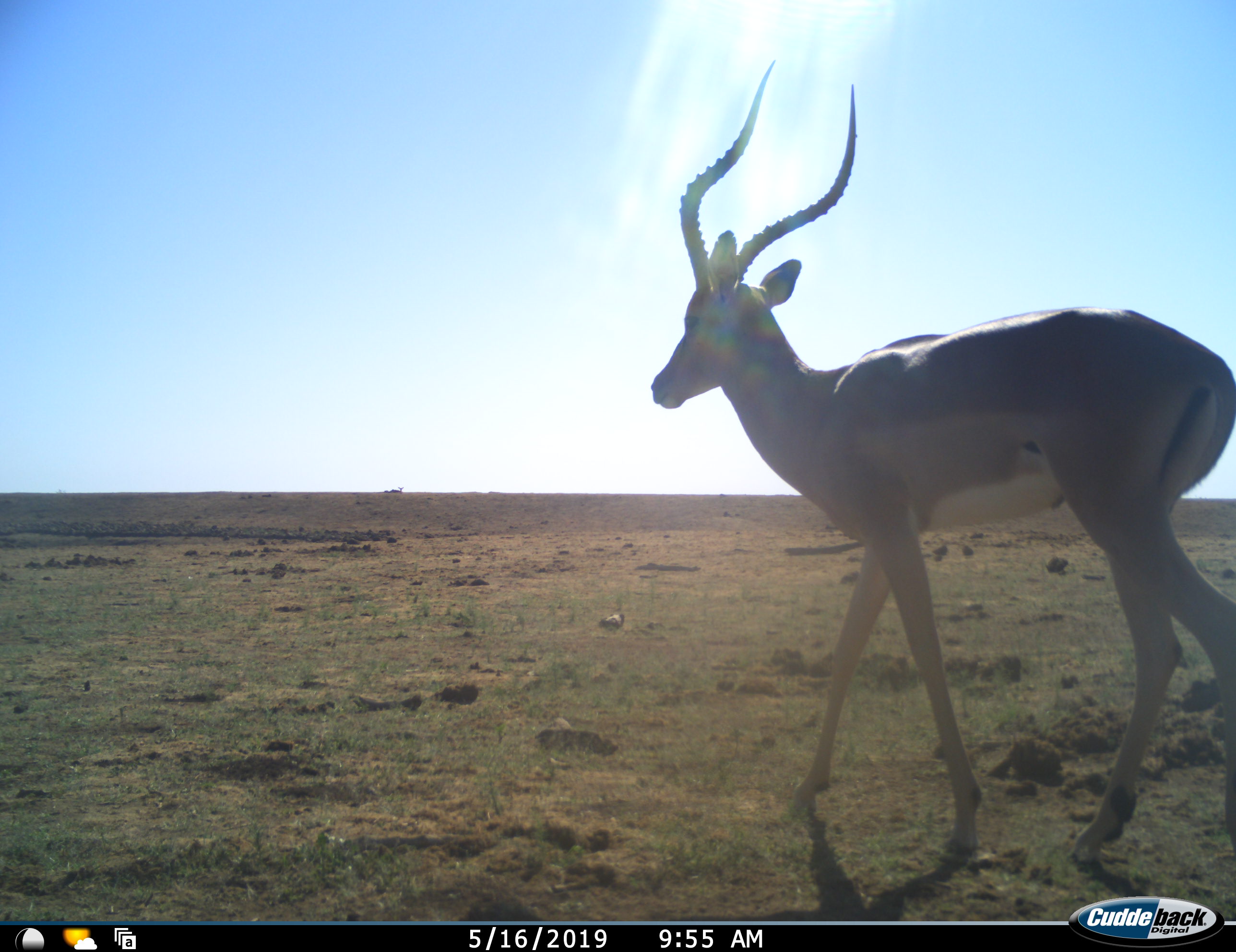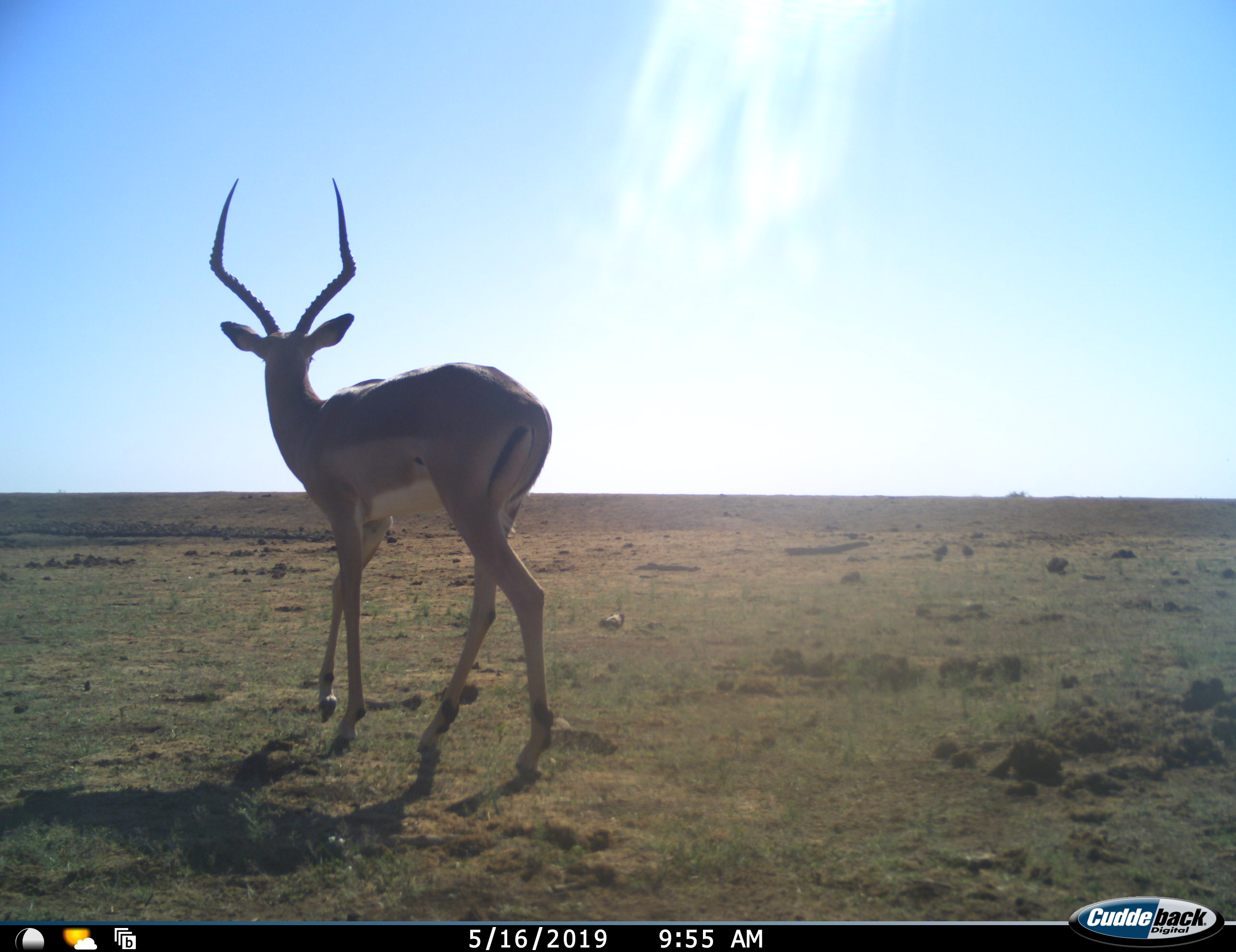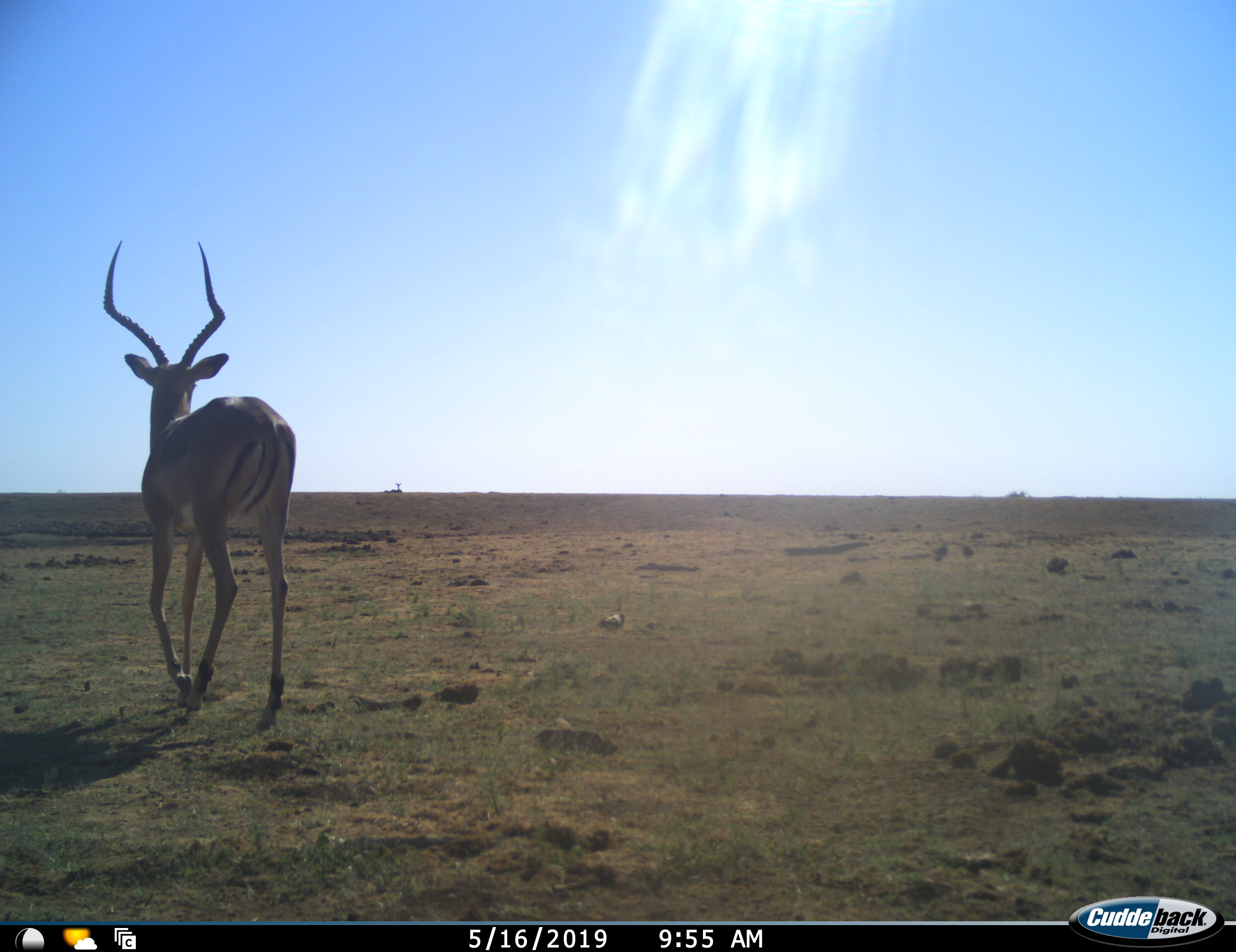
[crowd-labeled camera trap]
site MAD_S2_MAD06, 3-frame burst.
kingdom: Animalia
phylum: Chordata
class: Mammalia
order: Artiodactyla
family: Bovidae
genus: Aepyceros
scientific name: Aepyceros melampus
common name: impala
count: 1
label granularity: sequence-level